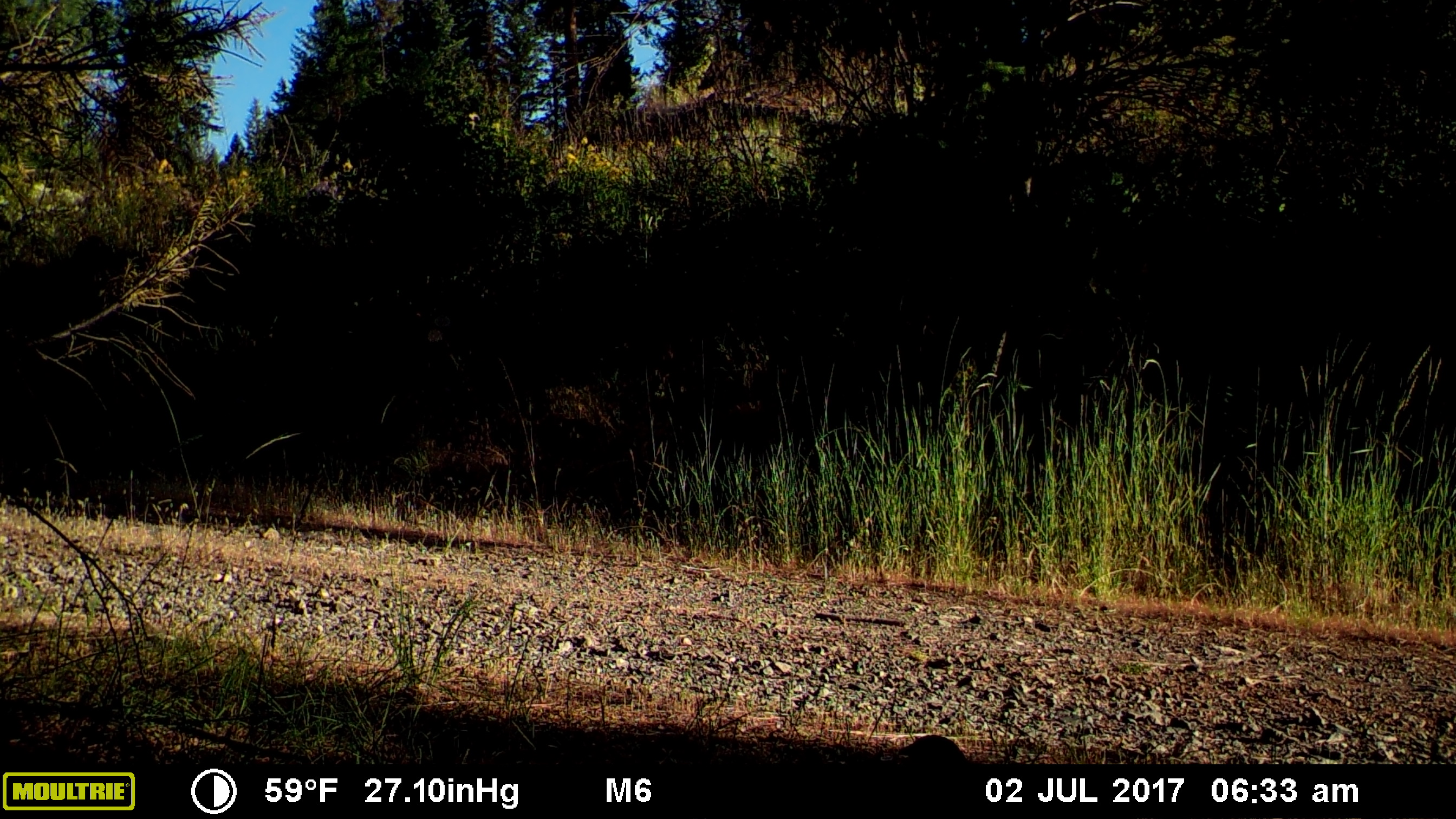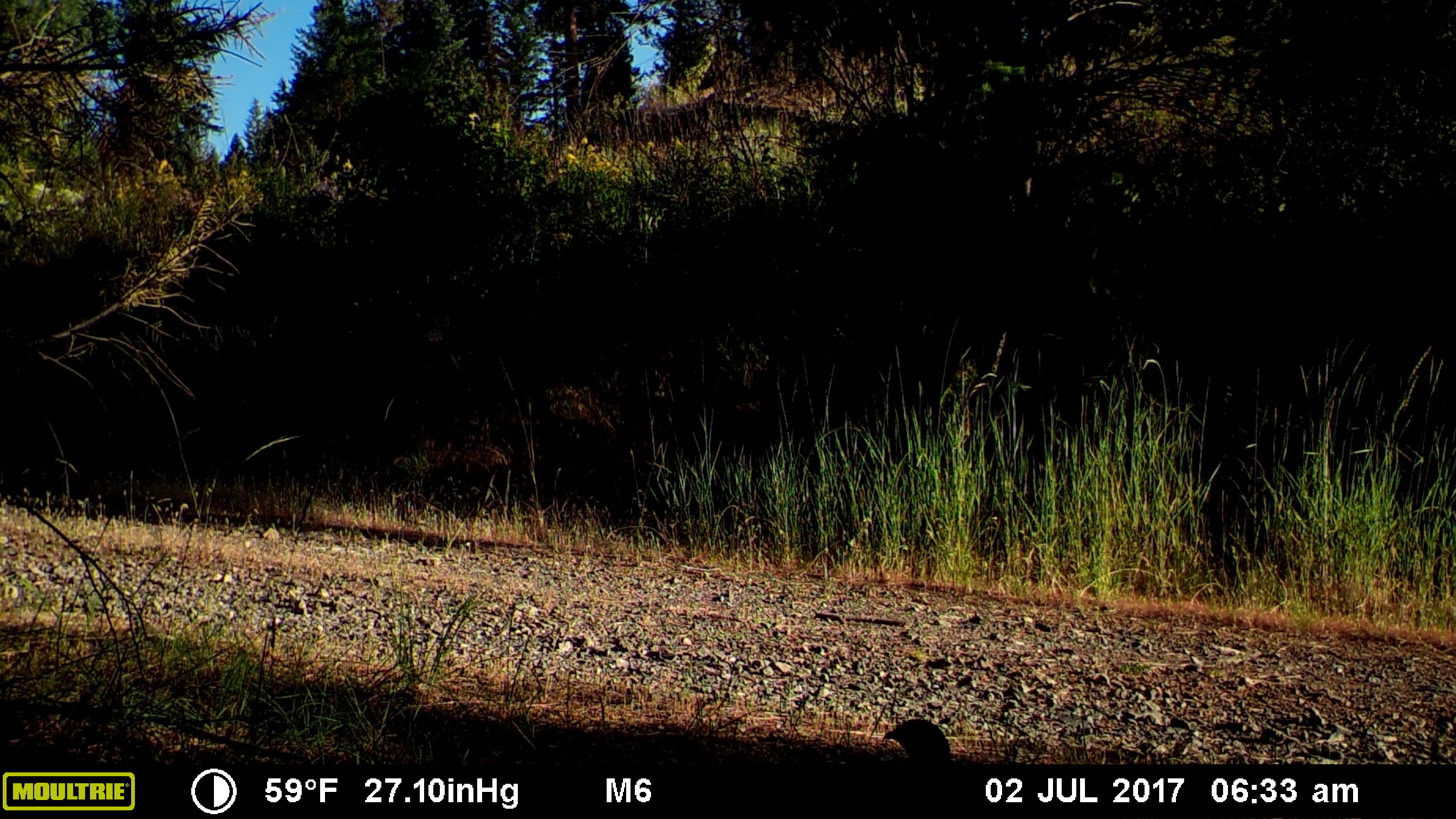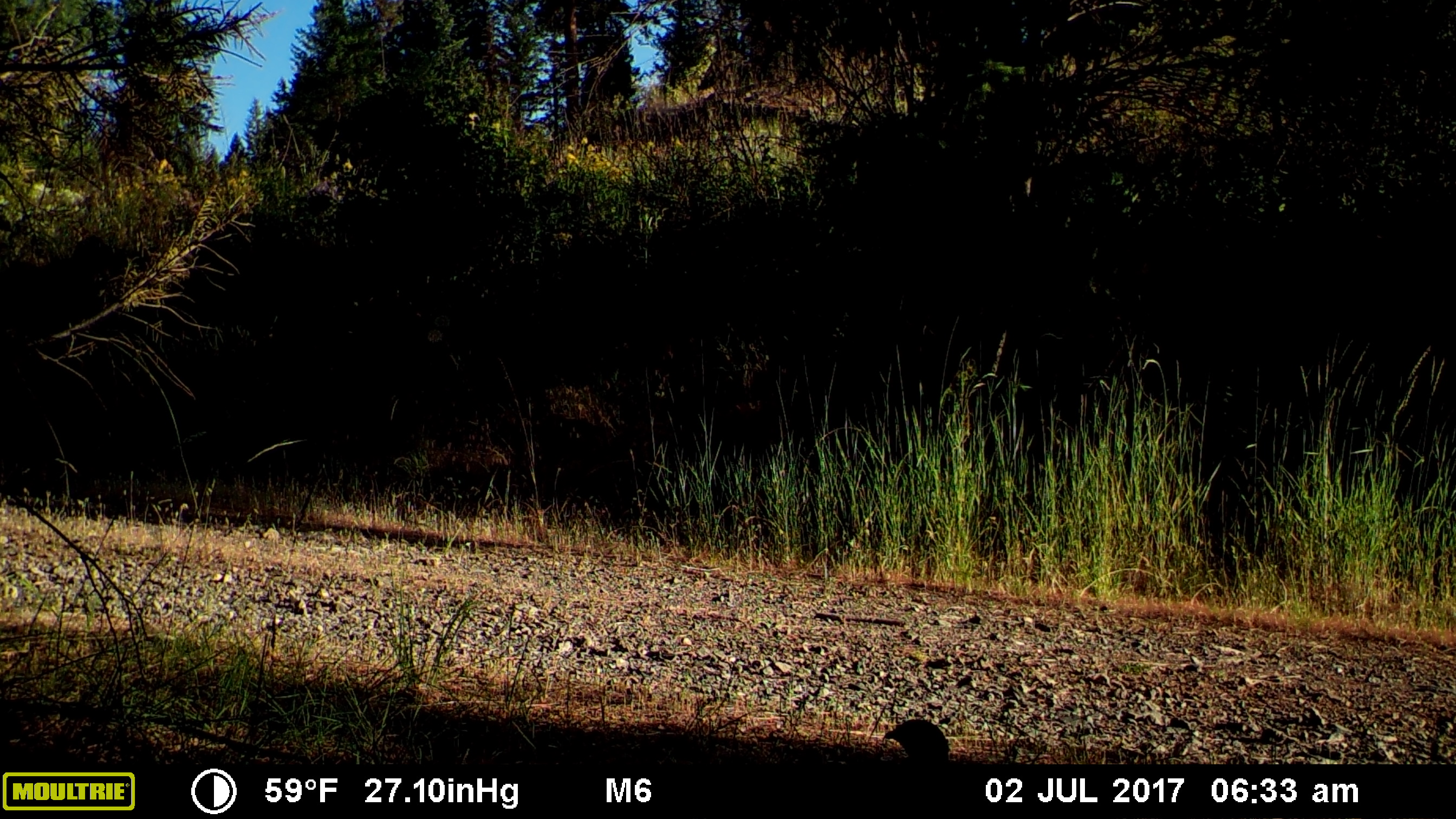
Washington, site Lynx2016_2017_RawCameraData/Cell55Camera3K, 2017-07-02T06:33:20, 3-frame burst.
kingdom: Animalia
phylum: Chordata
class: Aves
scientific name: Aves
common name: birds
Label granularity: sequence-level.